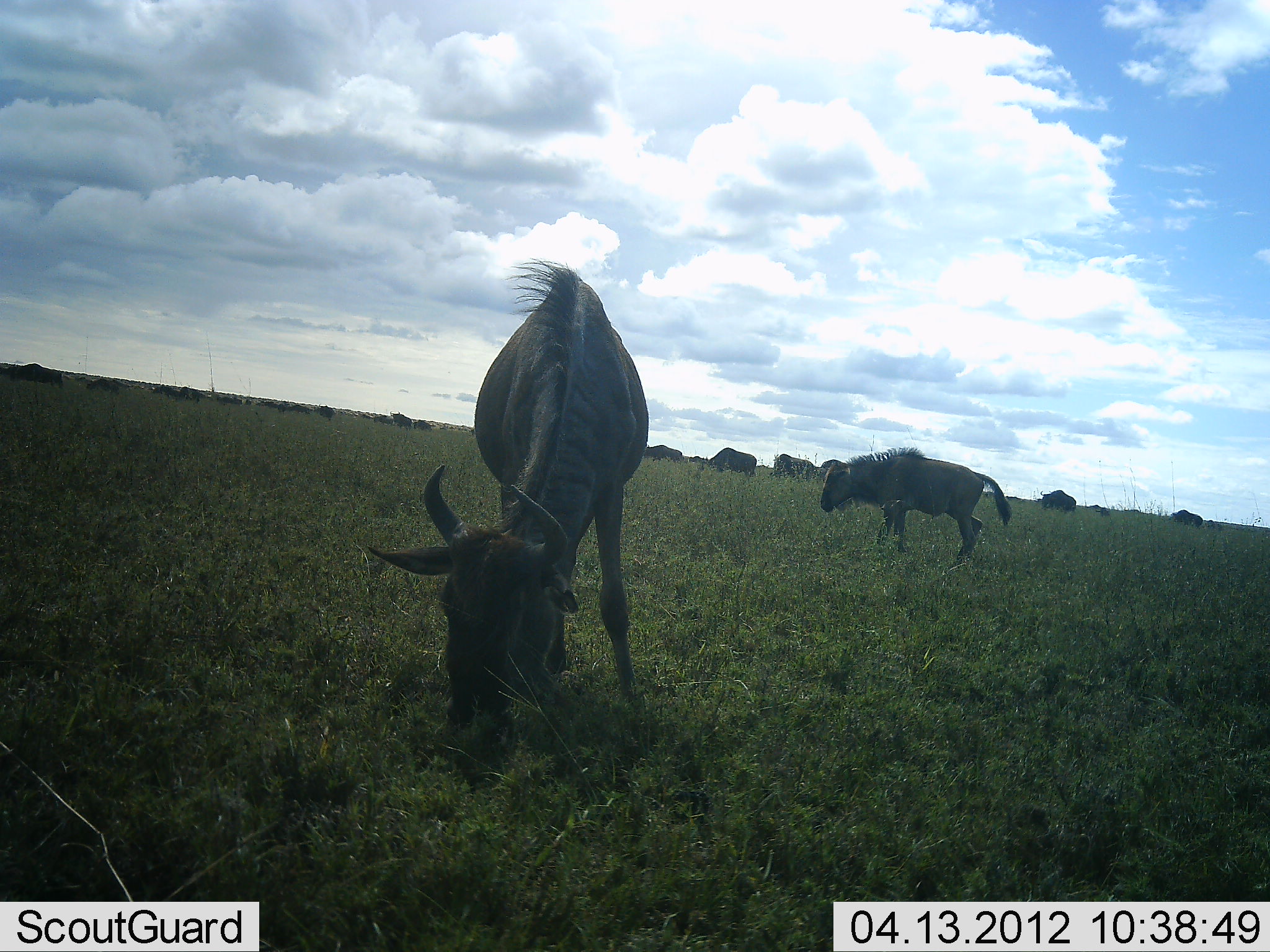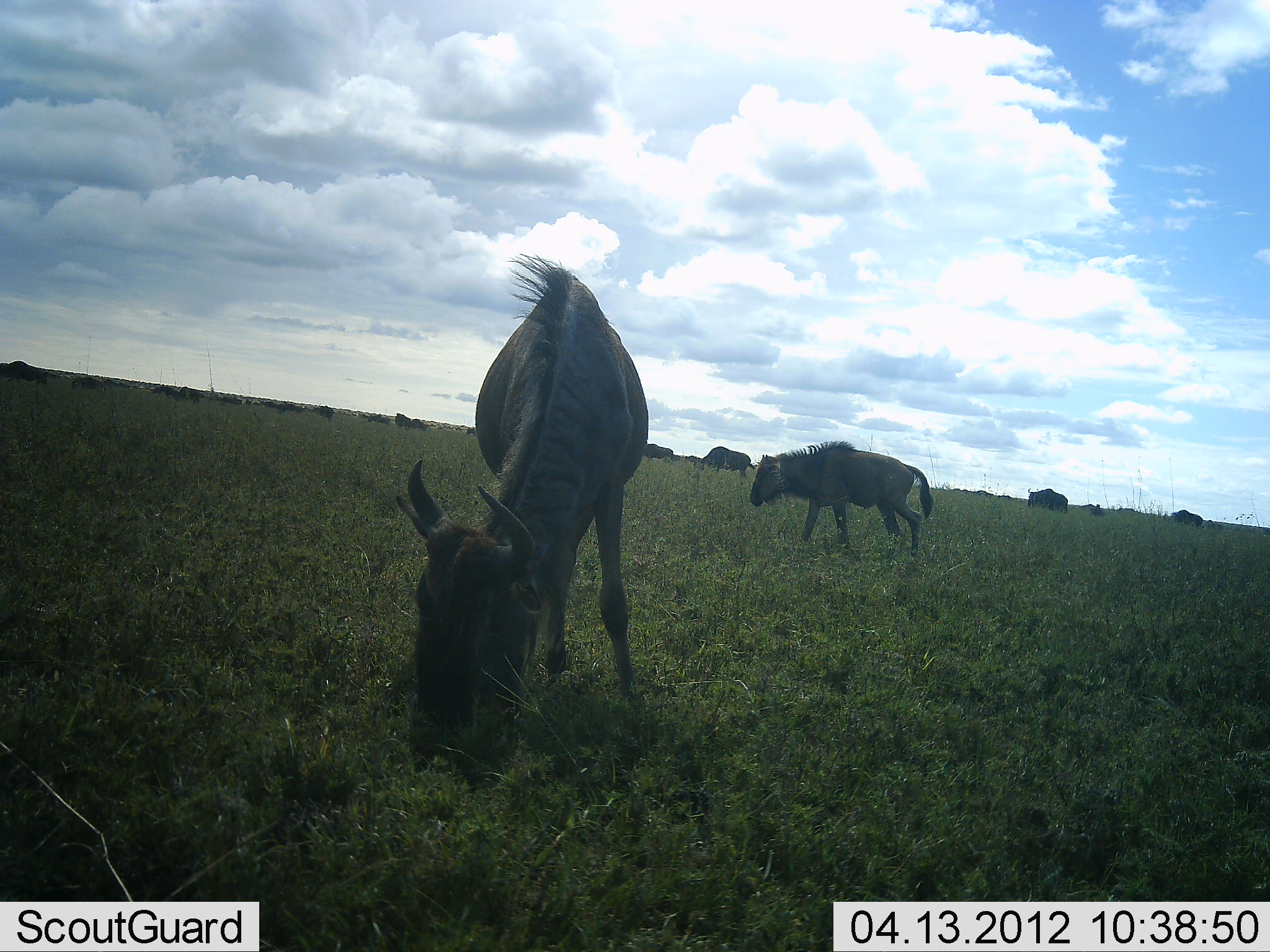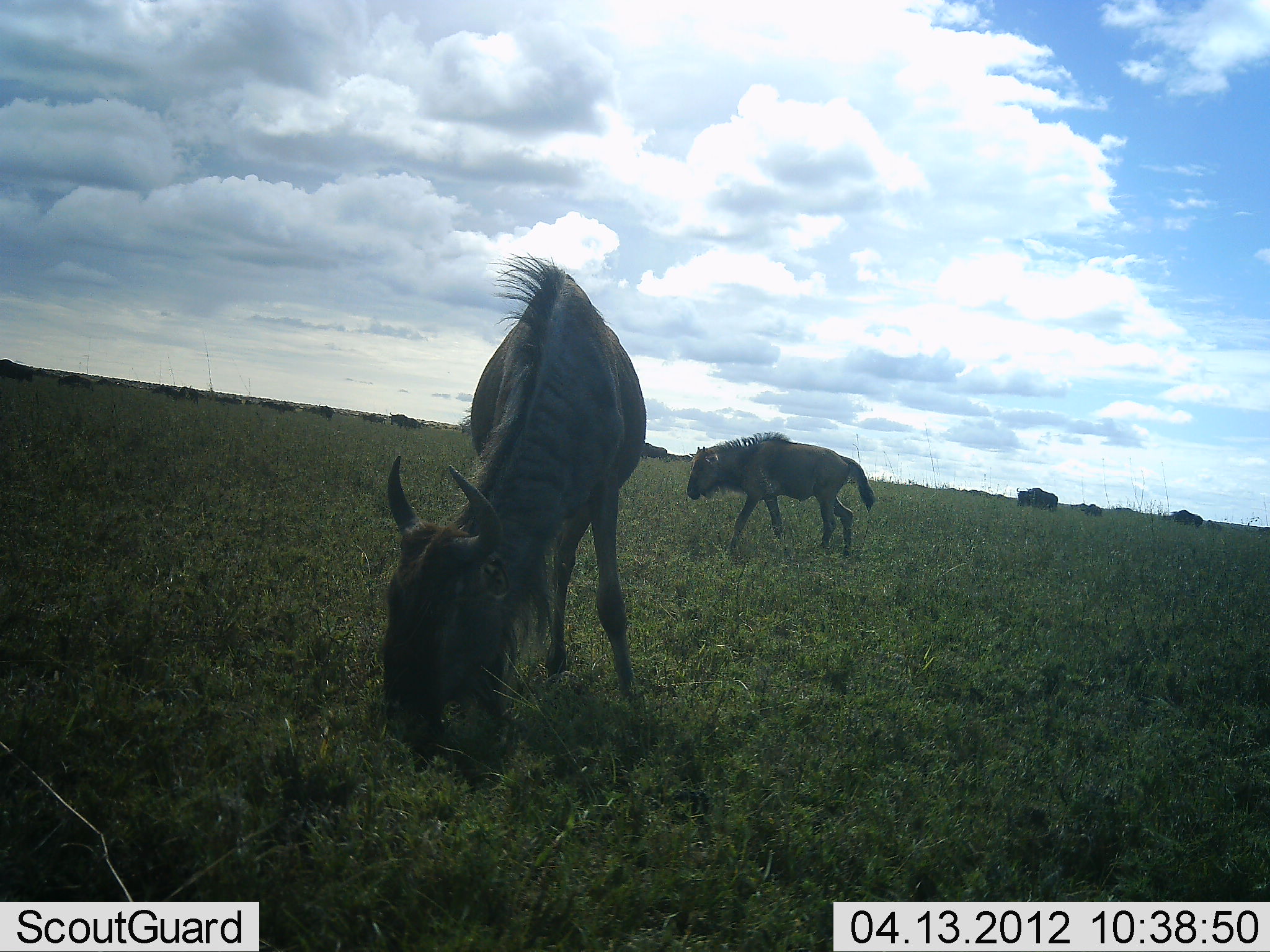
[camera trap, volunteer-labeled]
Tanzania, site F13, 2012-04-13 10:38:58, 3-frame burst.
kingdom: Animalia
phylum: Chordata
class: Mammalia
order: Artiodactyla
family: Bovidae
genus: Connochaetes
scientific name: Connochaetes taurinus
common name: blue wildebeest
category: wildebeest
Wildebeest (blue wildebeest) (Connochaetes taurinus), count 11-50. Behavior (volunteer vote fractions): standing 46%, resting 8%, moving 54%, interacting 8%. Young present (vote fraction): 23%. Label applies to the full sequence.